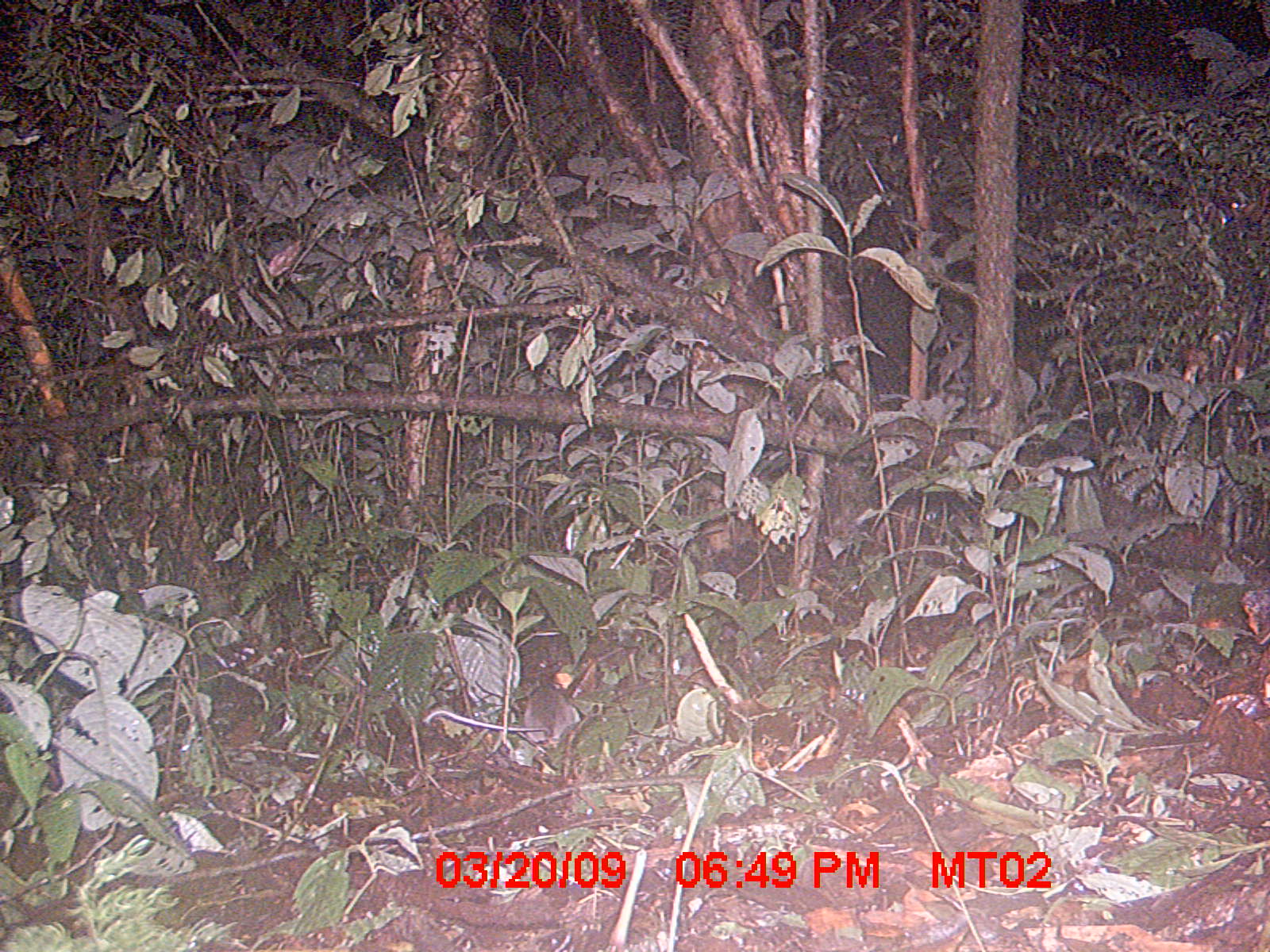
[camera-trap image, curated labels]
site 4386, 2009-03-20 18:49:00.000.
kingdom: Animalia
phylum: Chordata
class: Mammalia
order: Rodentia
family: Nesomyidae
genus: Eliurus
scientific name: Eliurus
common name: eliurus rat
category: eliurus sp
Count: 1.